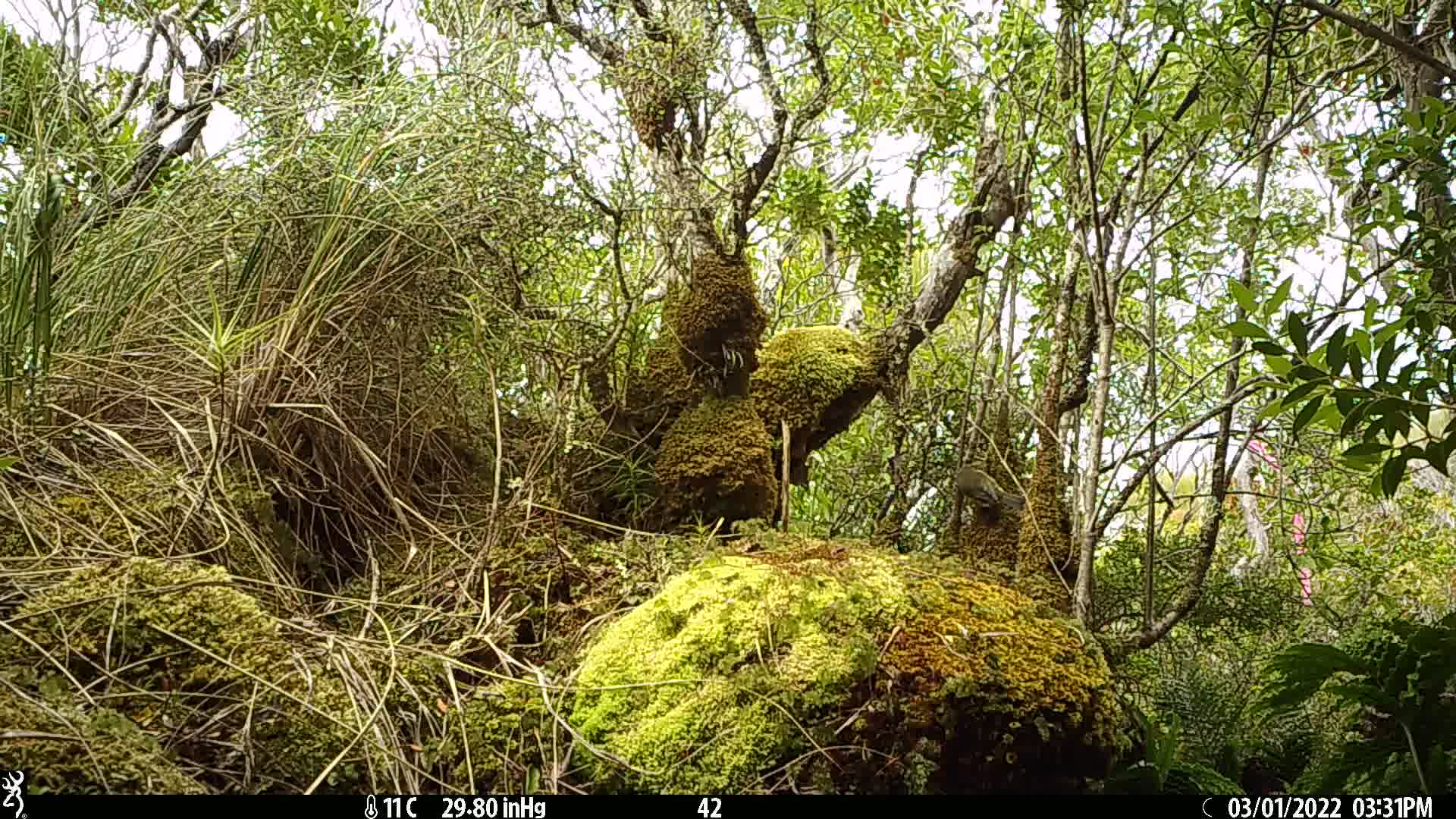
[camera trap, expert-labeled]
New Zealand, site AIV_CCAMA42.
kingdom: Animalia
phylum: Chordata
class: Aves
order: Passeriformes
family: Meliphagidae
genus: Anthornis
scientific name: Anthornis melanura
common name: new zealand bellbird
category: bellbird